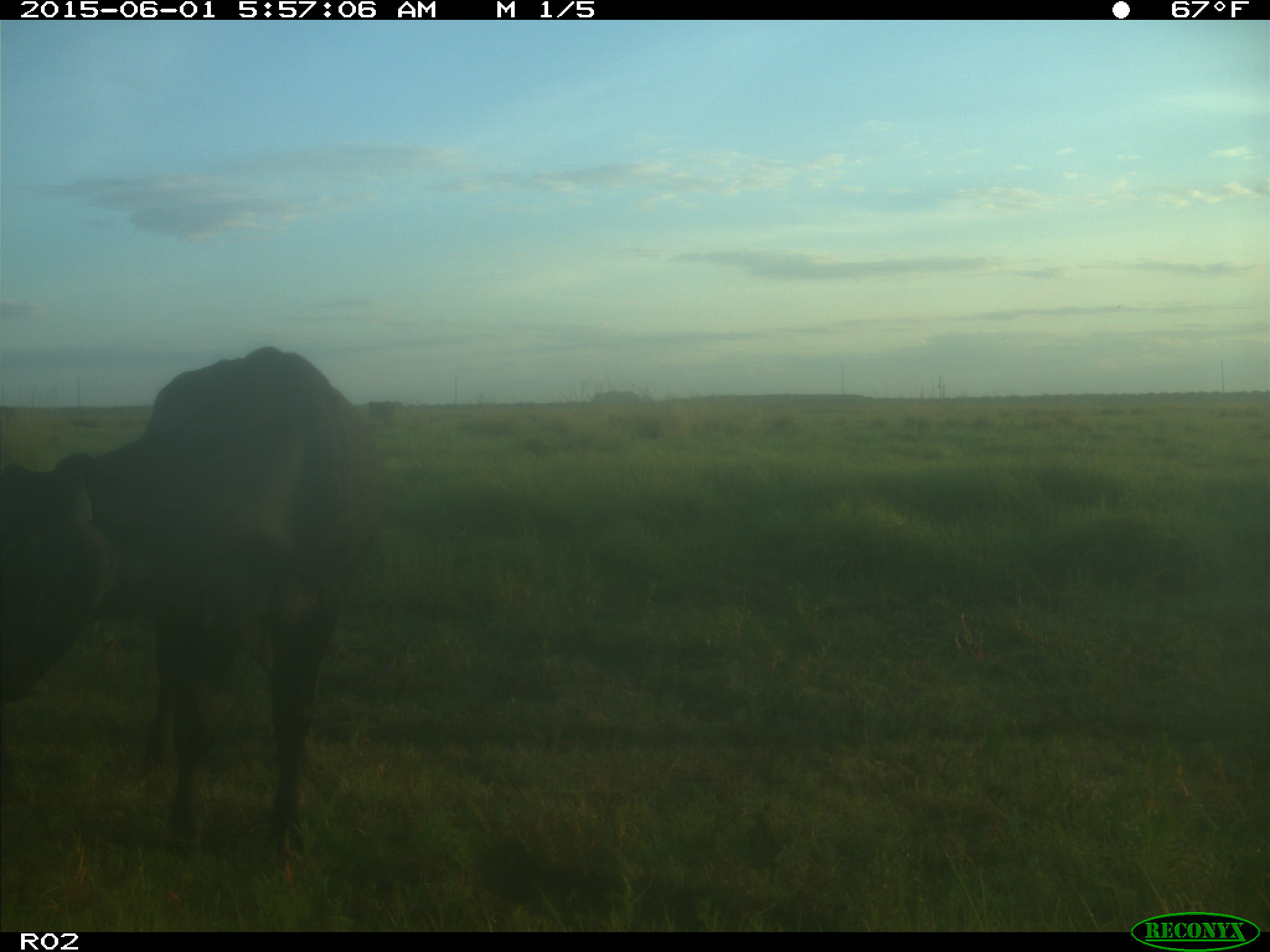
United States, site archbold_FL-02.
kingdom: Animalia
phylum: Chordata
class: Mammalia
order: Artiodactyla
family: Bovidae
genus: Bos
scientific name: Bos taurus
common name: domestic cow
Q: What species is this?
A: Bos taurus (domestic cow).